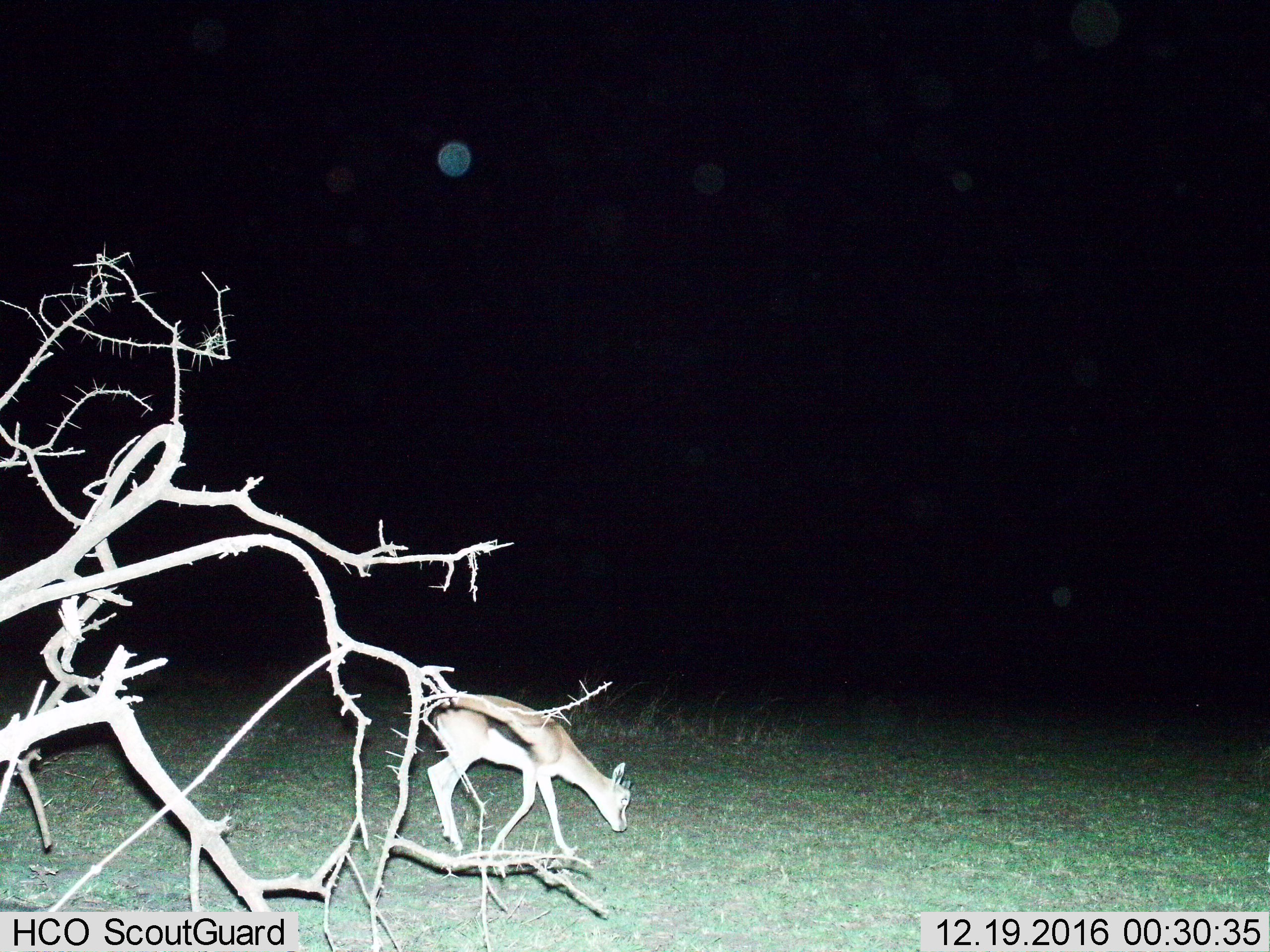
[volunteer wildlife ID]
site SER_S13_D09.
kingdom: Animalia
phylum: Chordata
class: Mammalia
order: Artiodactyla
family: Bovidae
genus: Eudorcas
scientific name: Eudorcas thomsonii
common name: thomson's gazelle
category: gazellethomsons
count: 1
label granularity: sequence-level